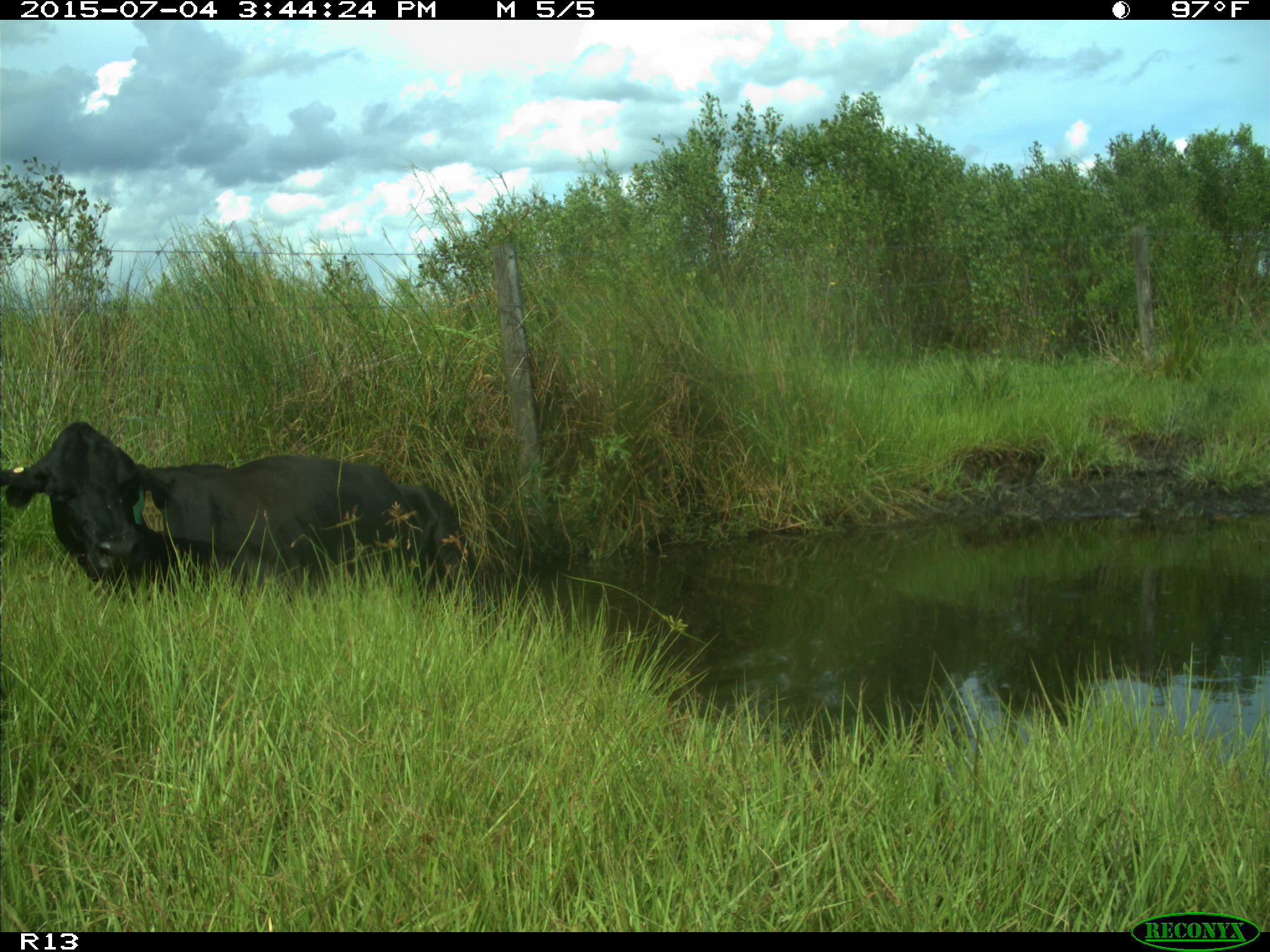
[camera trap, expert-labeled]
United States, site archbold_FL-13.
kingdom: Animalia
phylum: Chordata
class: Mammalia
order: Artiodactyla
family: Bovidae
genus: Bos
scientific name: Bos taurus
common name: domestic cow